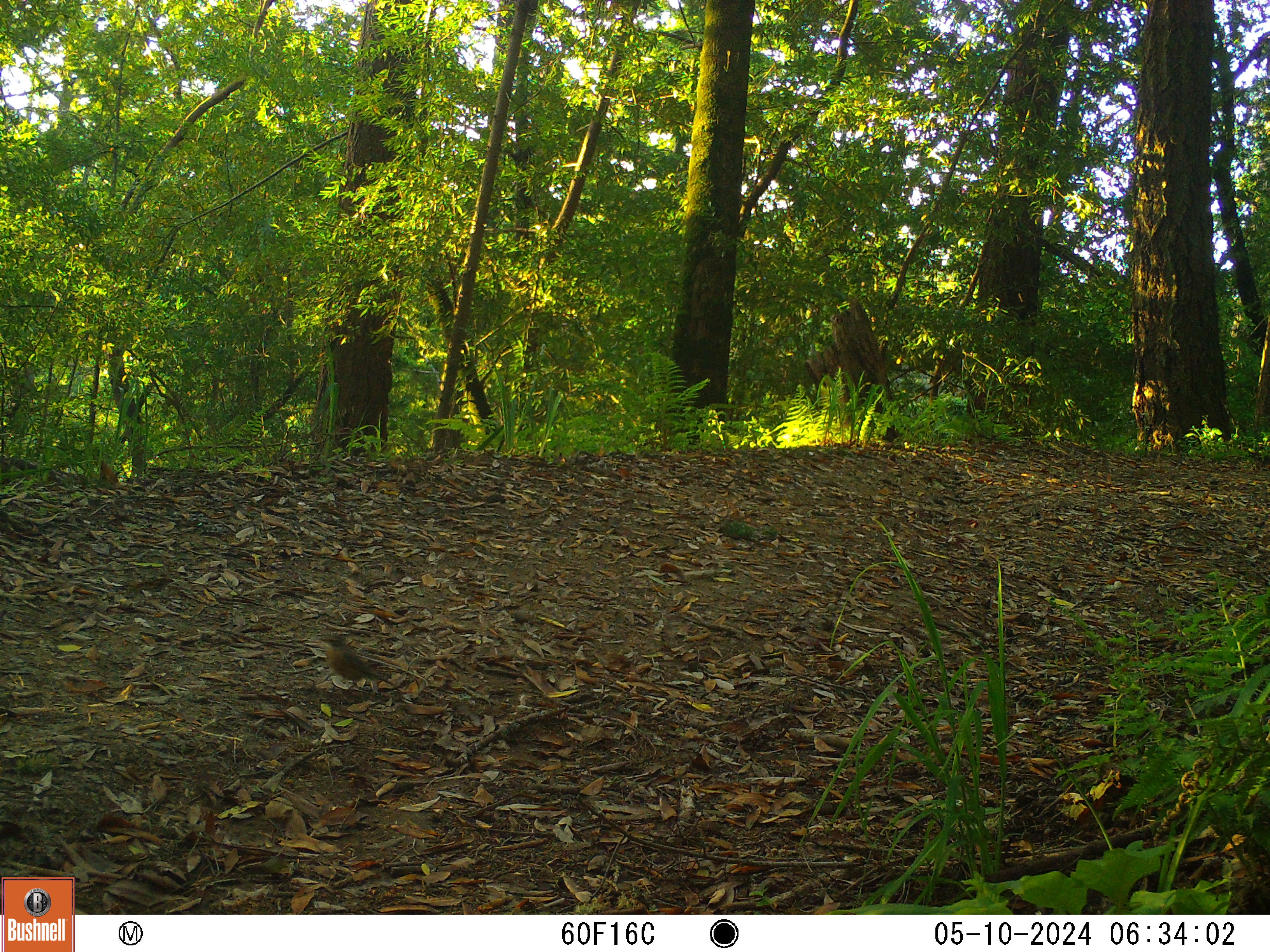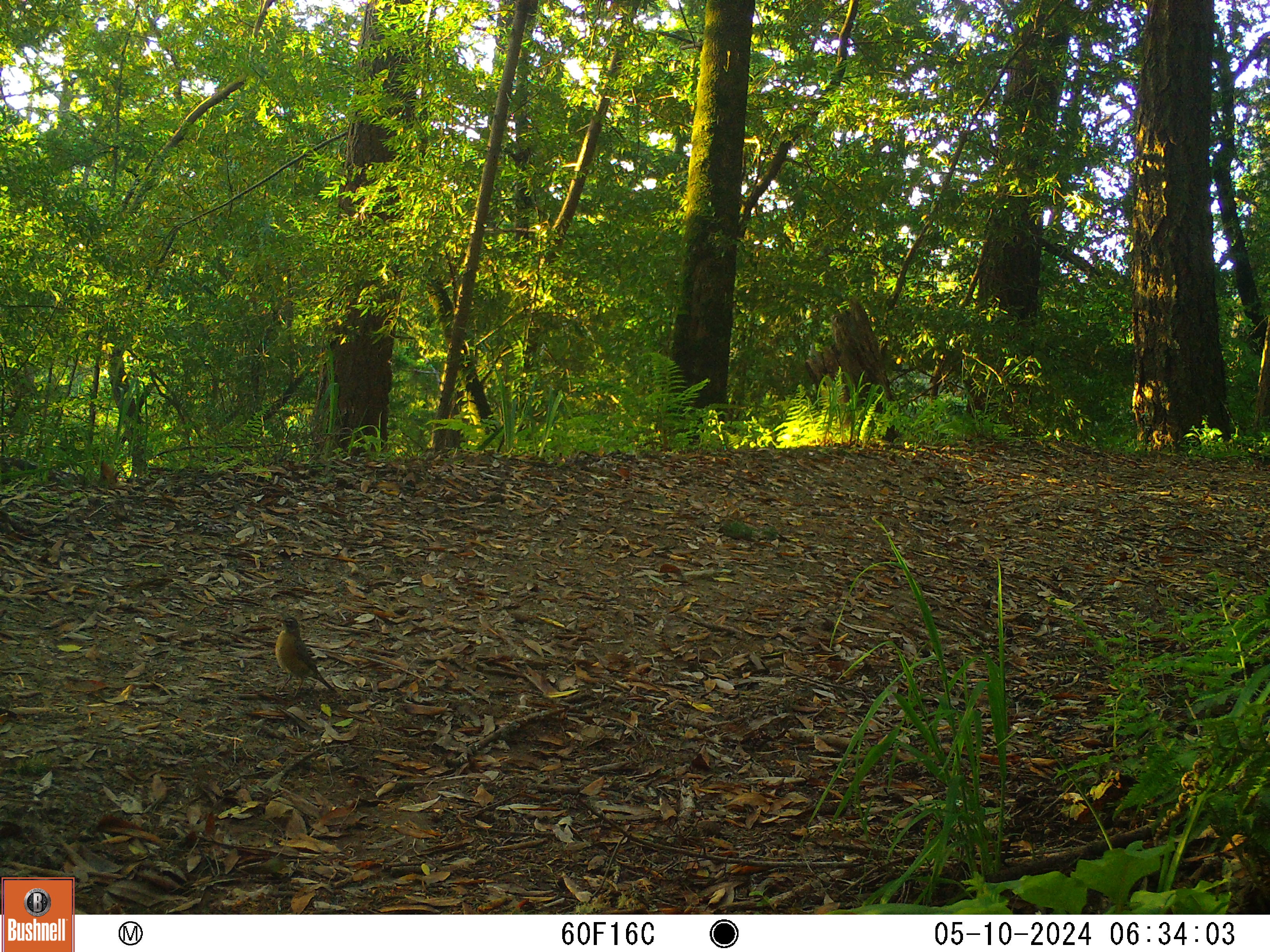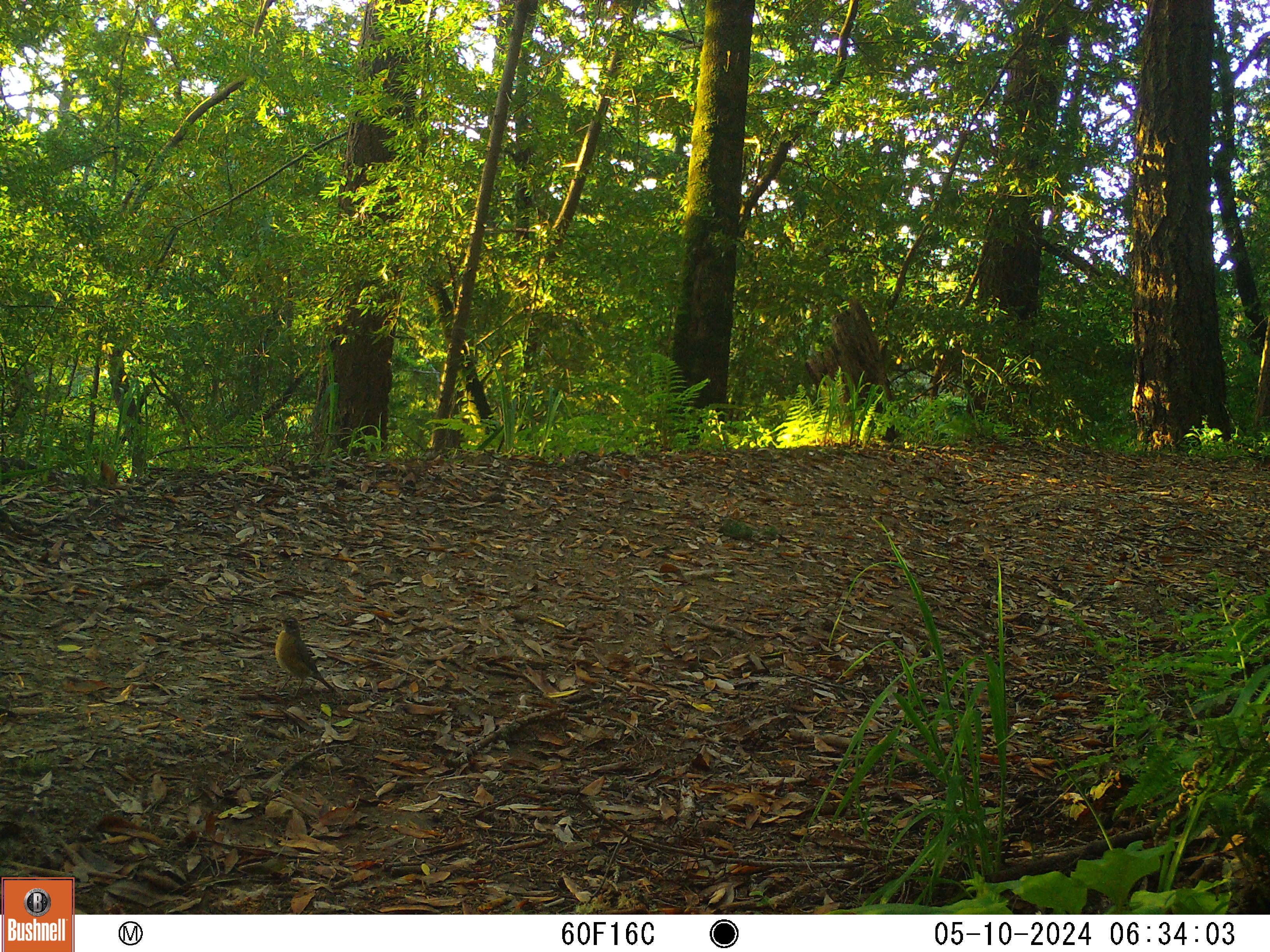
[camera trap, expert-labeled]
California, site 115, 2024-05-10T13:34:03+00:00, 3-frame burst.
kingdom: Animalia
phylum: Chordata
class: Aves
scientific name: Aves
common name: bird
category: unknown bird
Unknown bird (bird) (Aves).